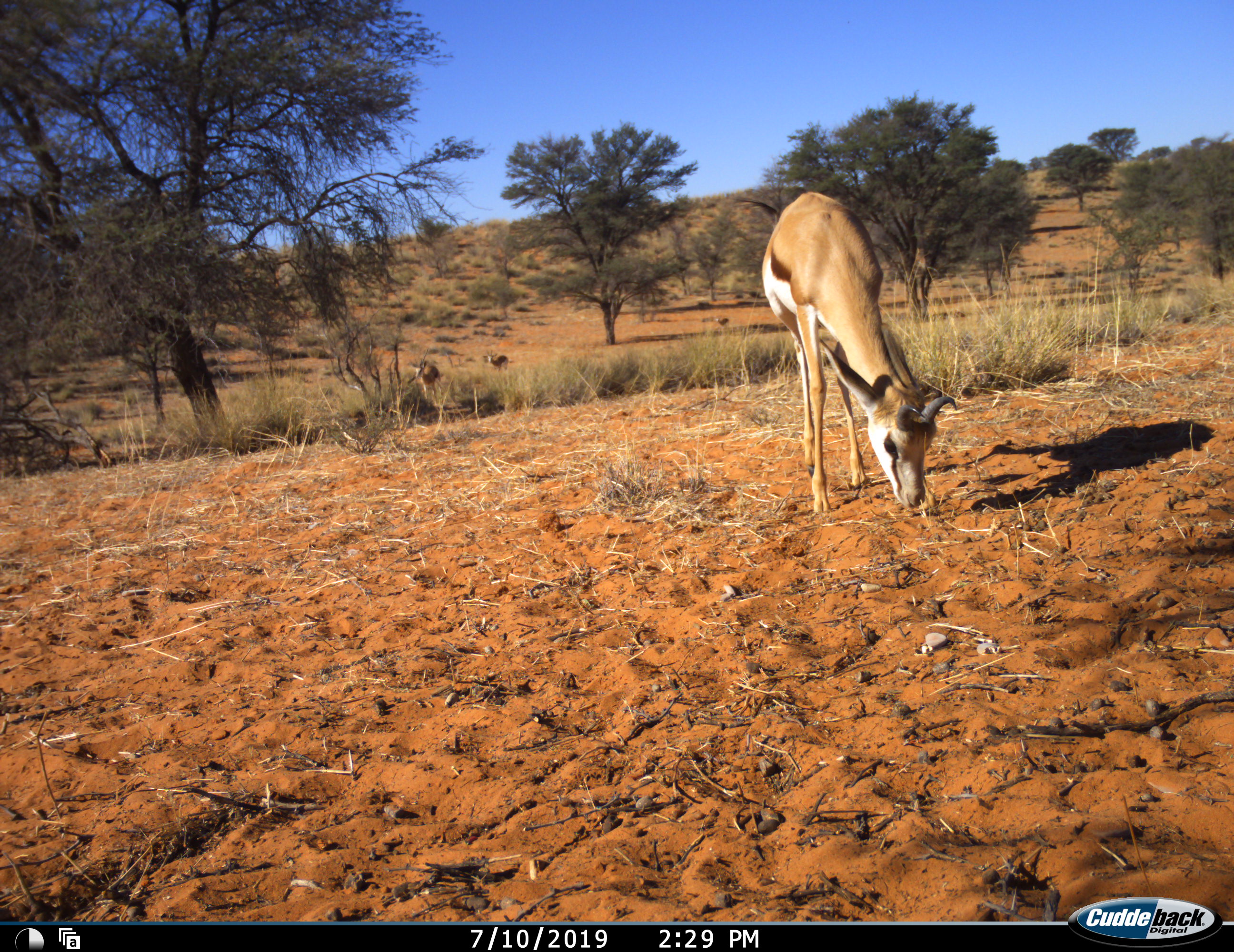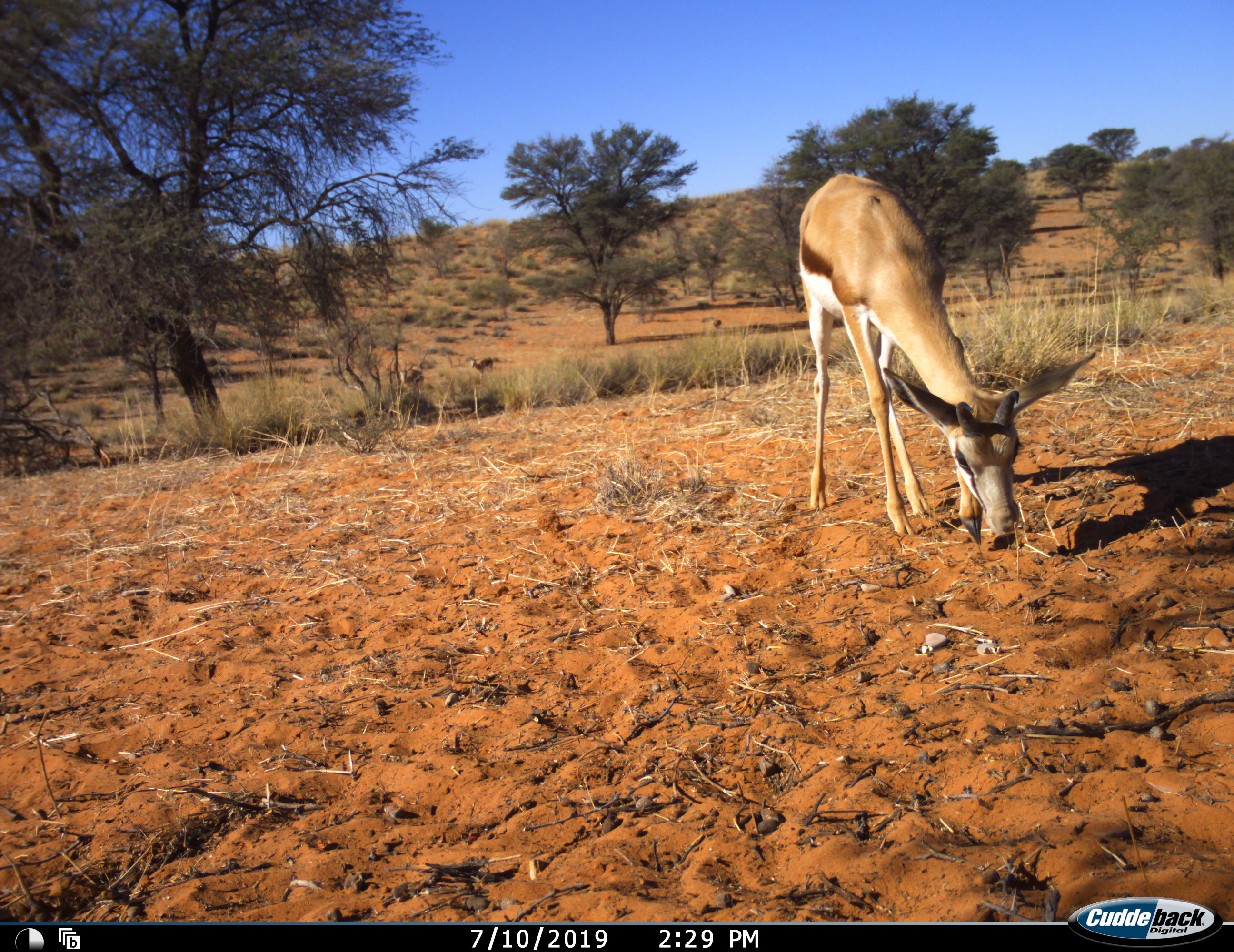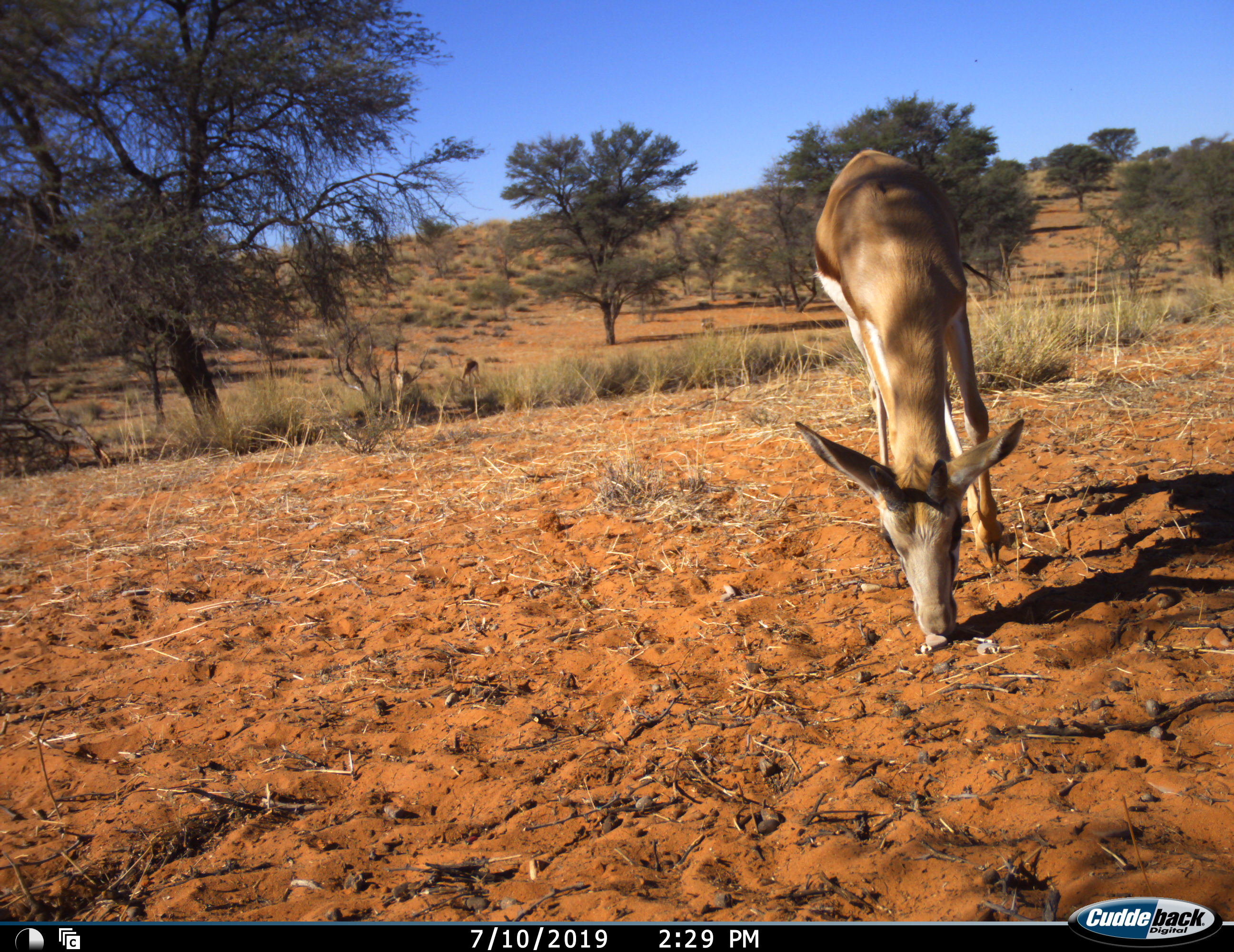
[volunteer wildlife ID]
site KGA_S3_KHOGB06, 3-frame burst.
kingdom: Animalia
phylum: Chordata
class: Mammalia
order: Artiodactyla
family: Bovidae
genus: Antidorcas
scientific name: Antidorcas marsupialis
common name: springbok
Springbok (Antidorcas marsupialis), count 4. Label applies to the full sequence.